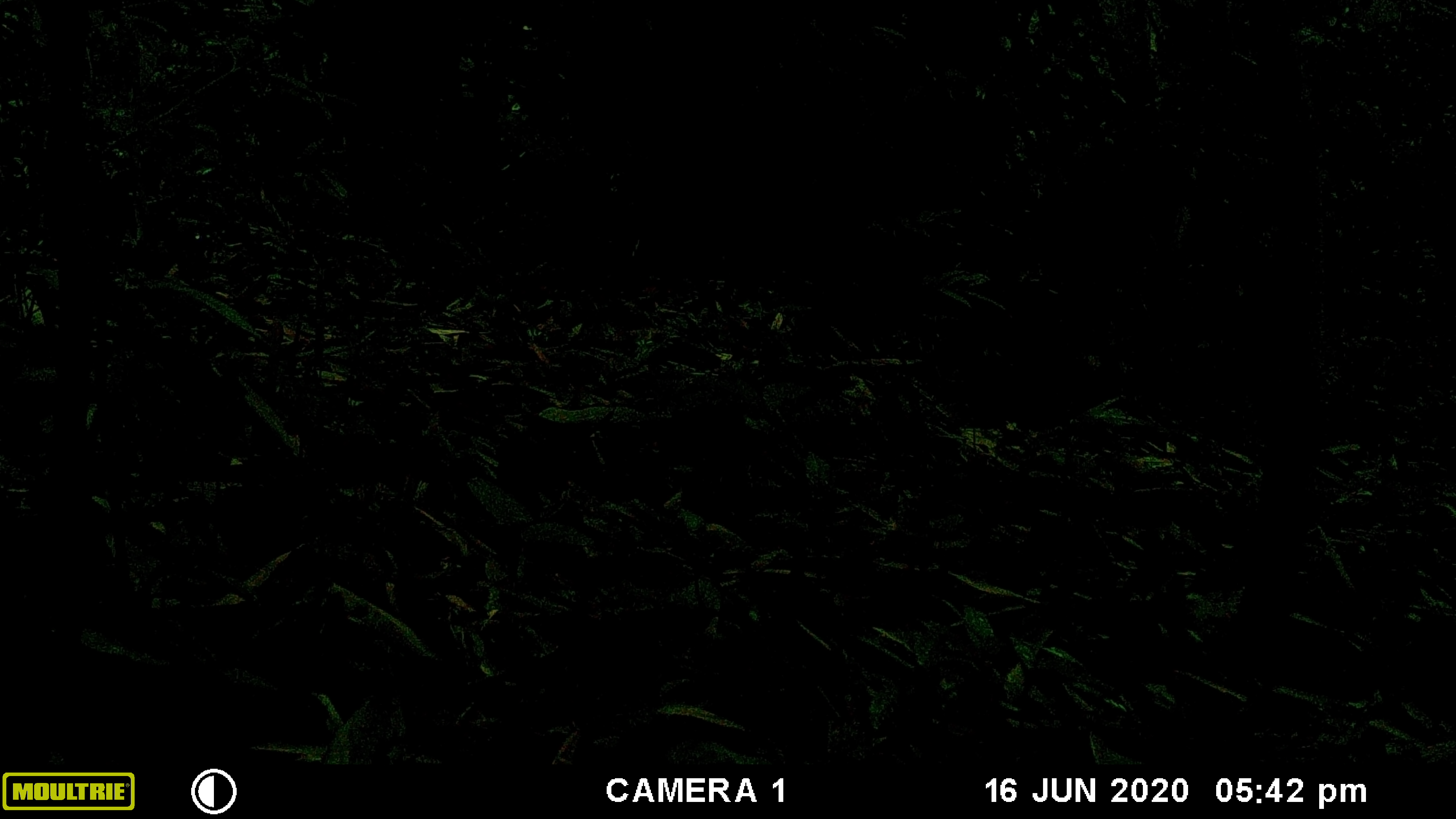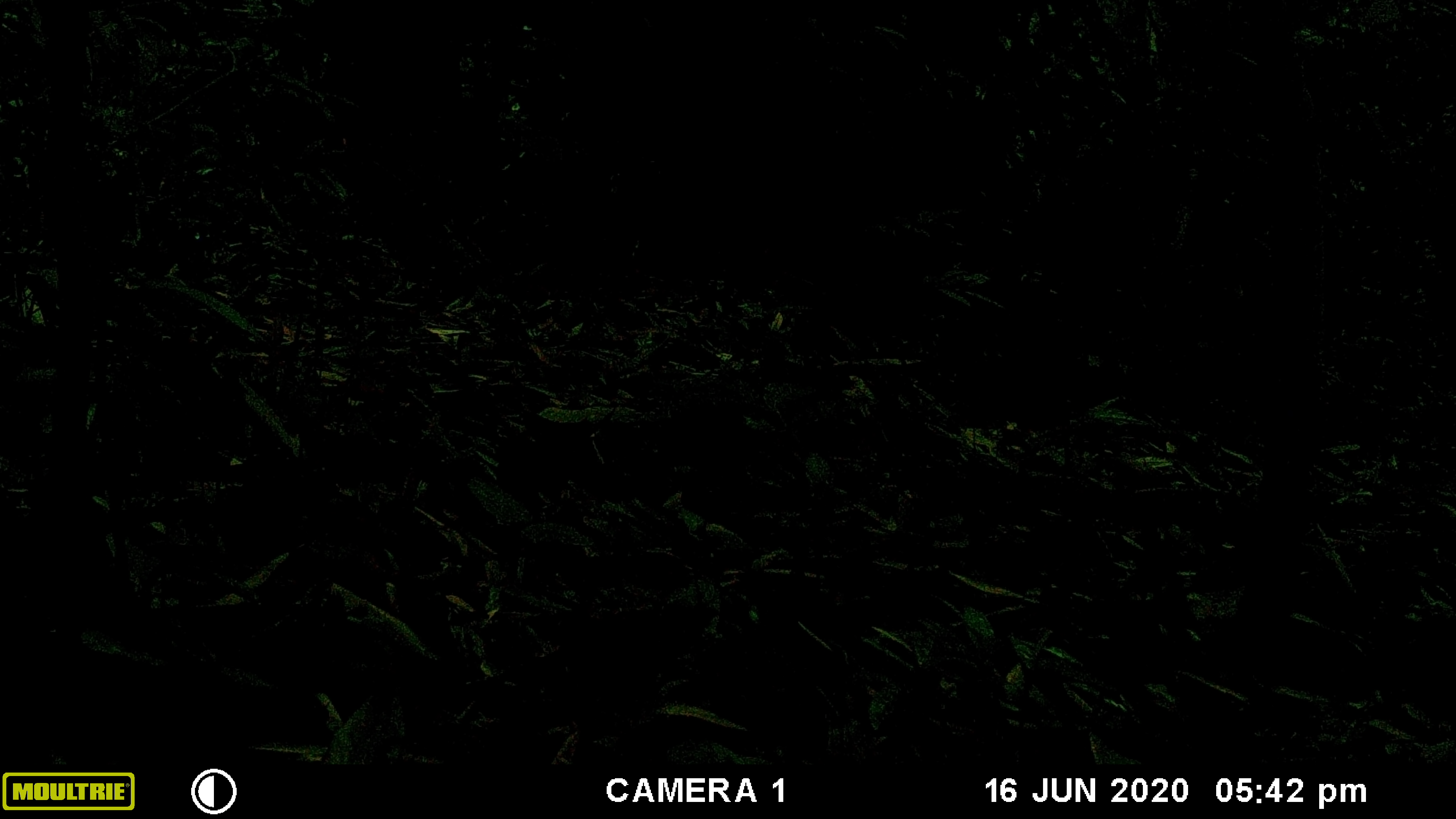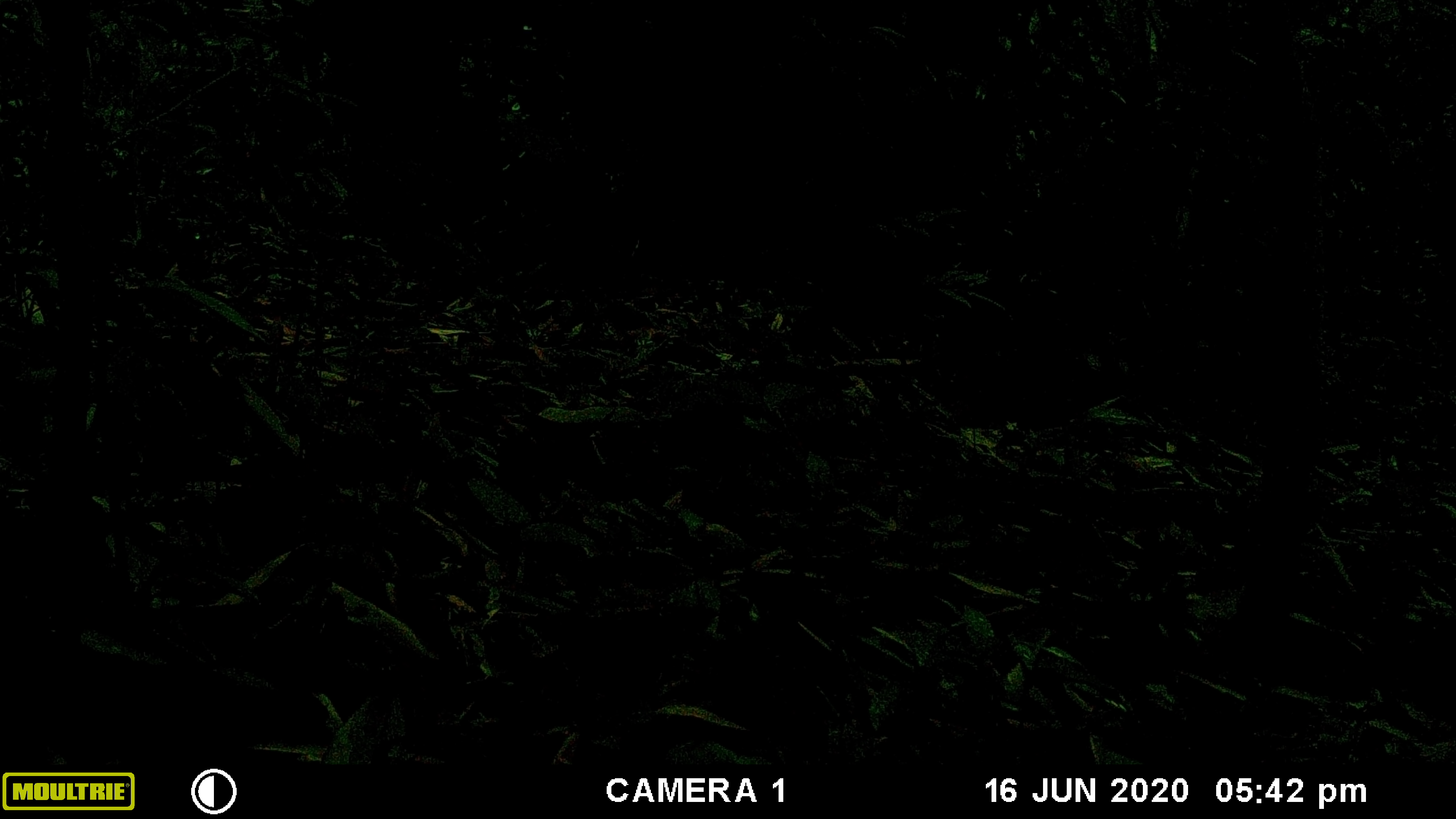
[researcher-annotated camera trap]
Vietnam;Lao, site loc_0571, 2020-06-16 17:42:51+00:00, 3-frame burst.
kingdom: Animalia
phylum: Chordata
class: Mammalia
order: Rodentia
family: Sciuridae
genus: Dremomys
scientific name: Dremomys rufigenis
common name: red-cheeked squirrel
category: red cheeked squirrel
Red cheeked squirrel (red-cheeked squirrel) (Dremomys rufigenis). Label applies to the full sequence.